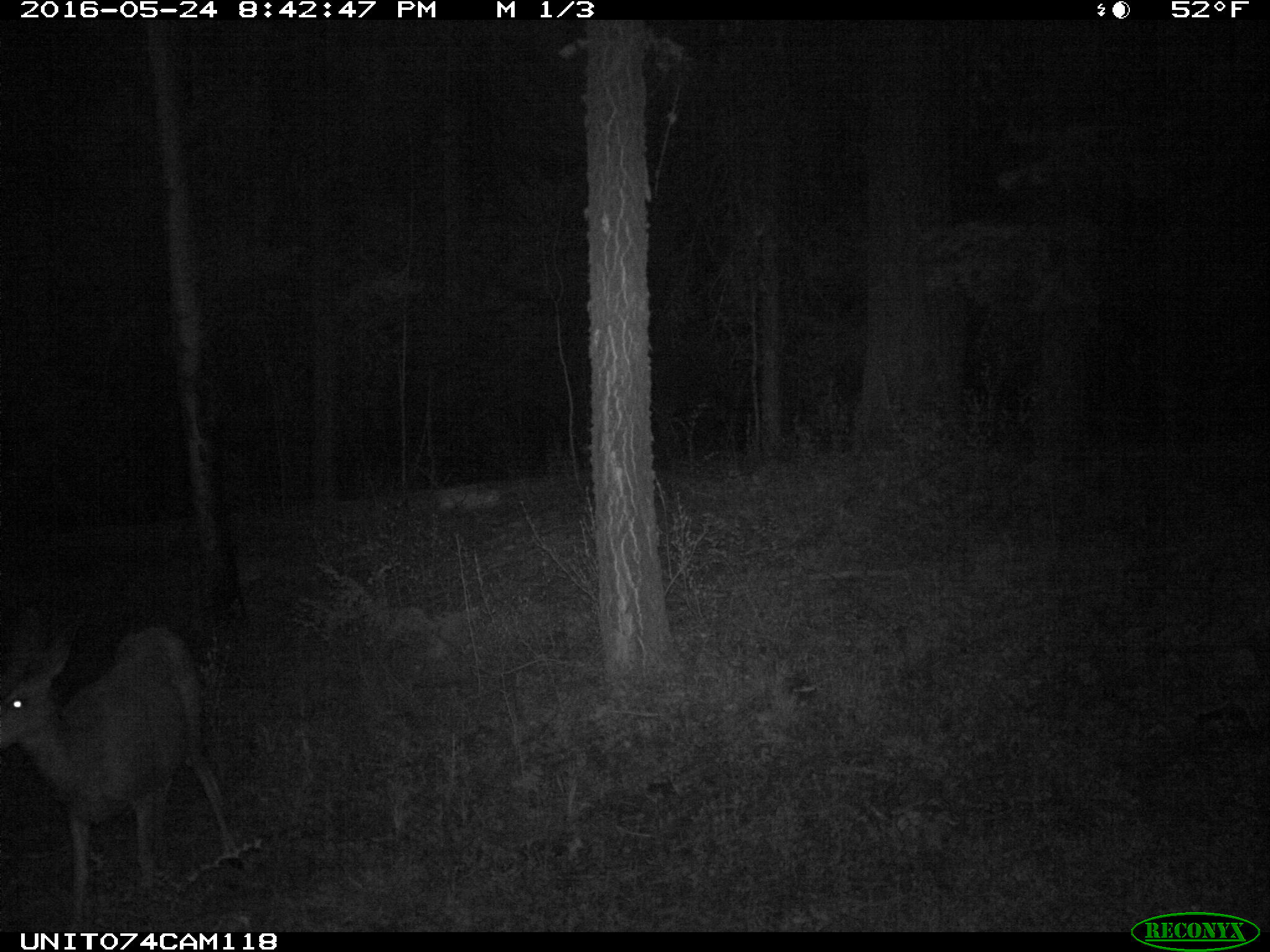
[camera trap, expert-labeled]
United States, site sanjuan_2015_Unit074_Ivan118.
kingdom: Animalia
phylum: Chordata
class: Mammalia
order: Artiodactyla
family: Cervidae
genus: Odocoileus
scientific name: Odocoileus hemionus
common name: mule deer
Odocoileus hemionus (mule deer).